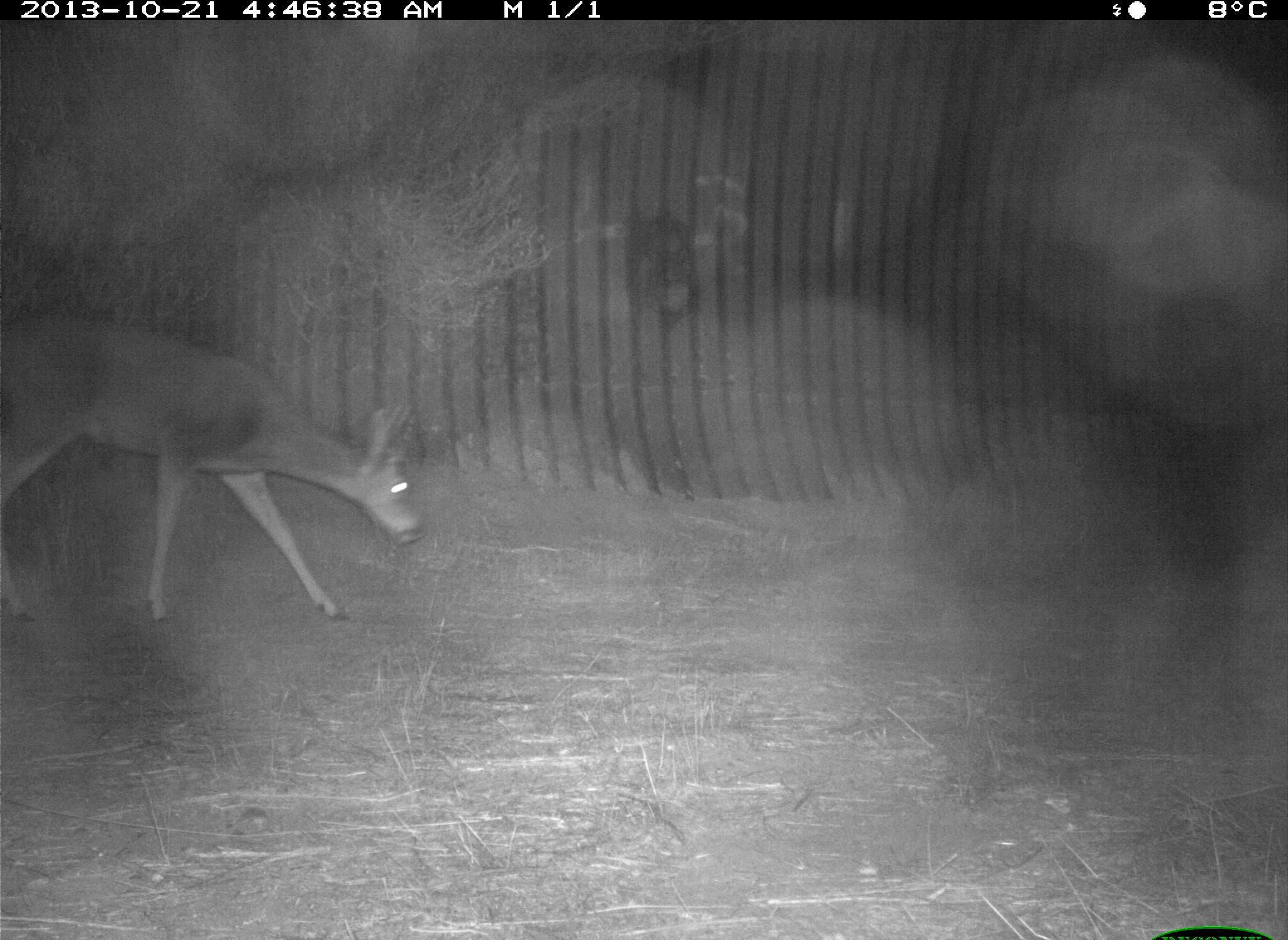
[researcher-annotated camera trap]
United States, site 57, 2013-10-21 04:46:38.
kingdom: Animalia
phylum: Chordata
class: Mammalia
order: Artiodactyla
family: Cervidae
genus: Odocoileus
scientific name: Odocoileus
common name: deer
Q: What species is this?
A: Deer (Odocoileus).